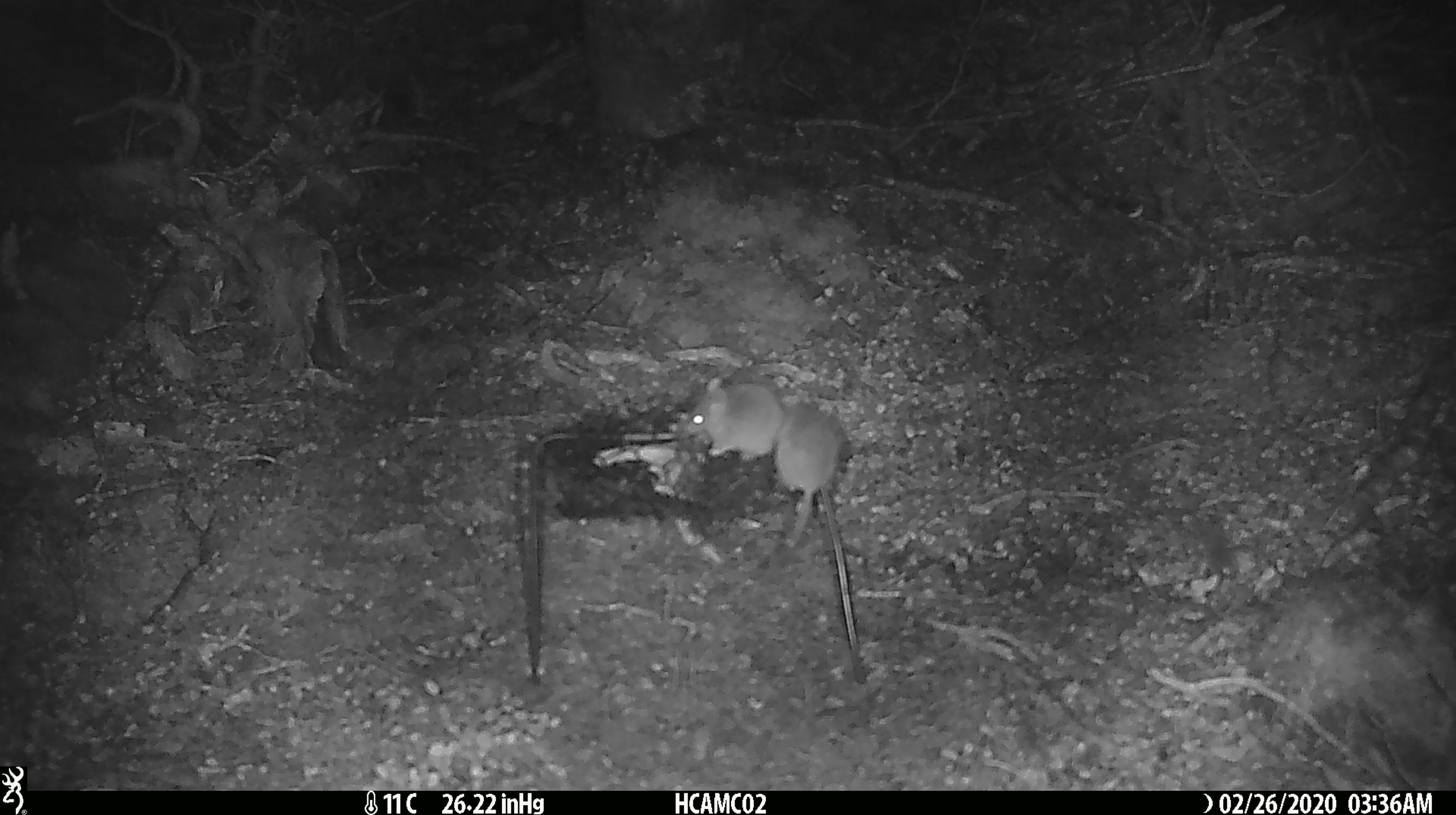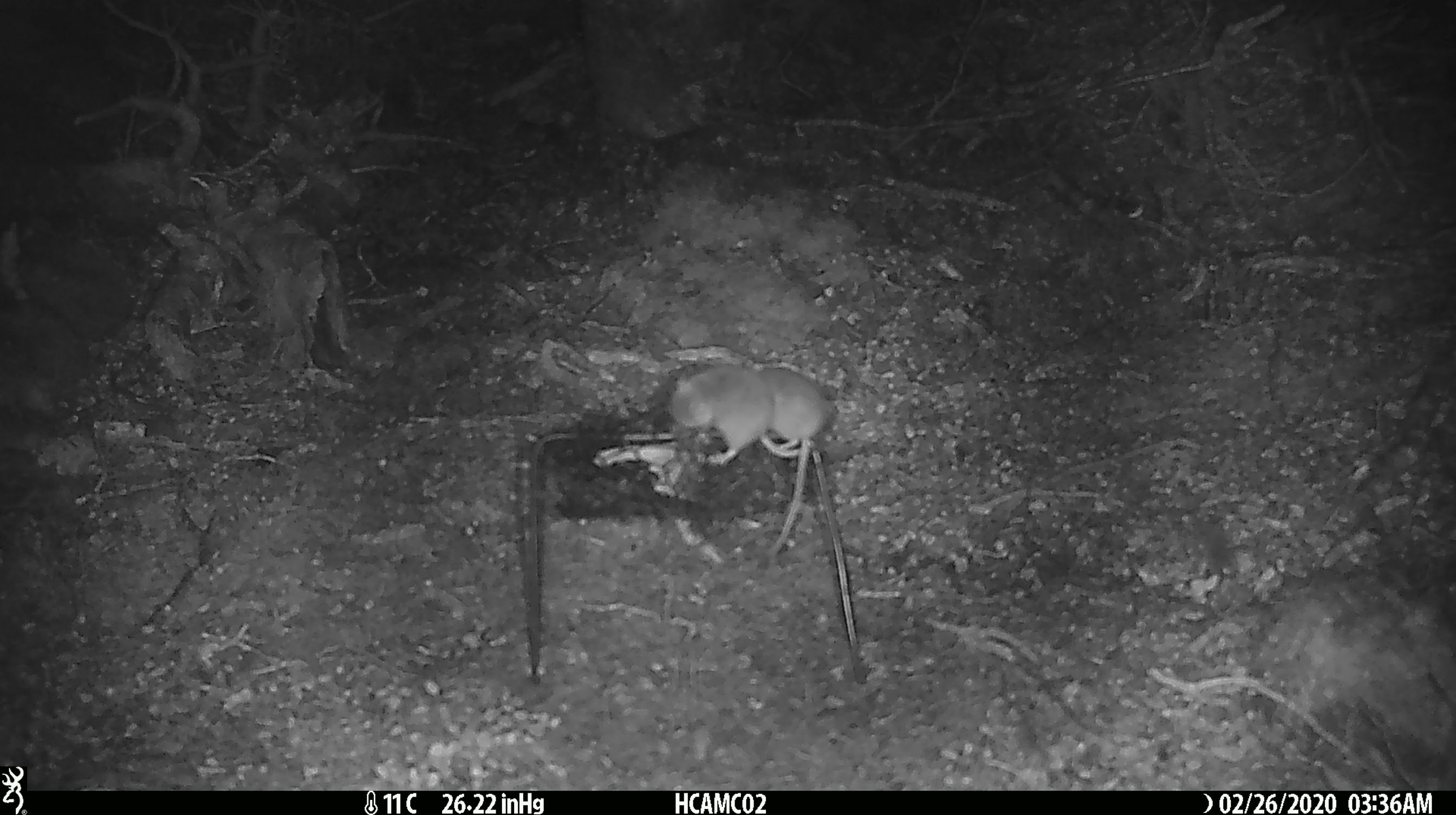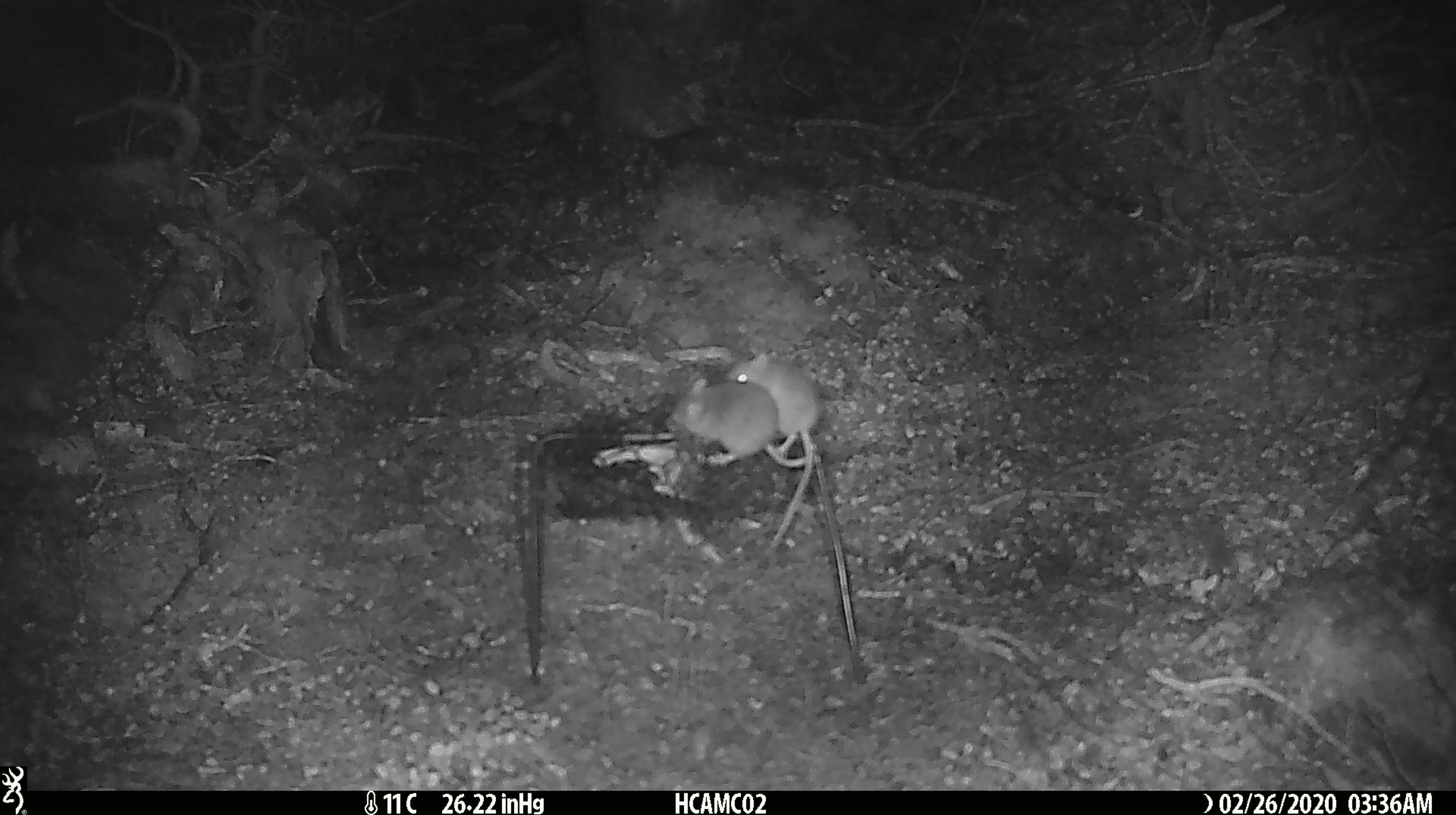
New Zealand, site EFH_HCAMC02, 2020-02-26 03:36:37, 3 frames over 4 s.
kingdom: Animalia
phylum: Chordata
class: Mammalia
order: Rodentia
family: Muridae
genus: Mus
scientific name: Mus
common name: mouse